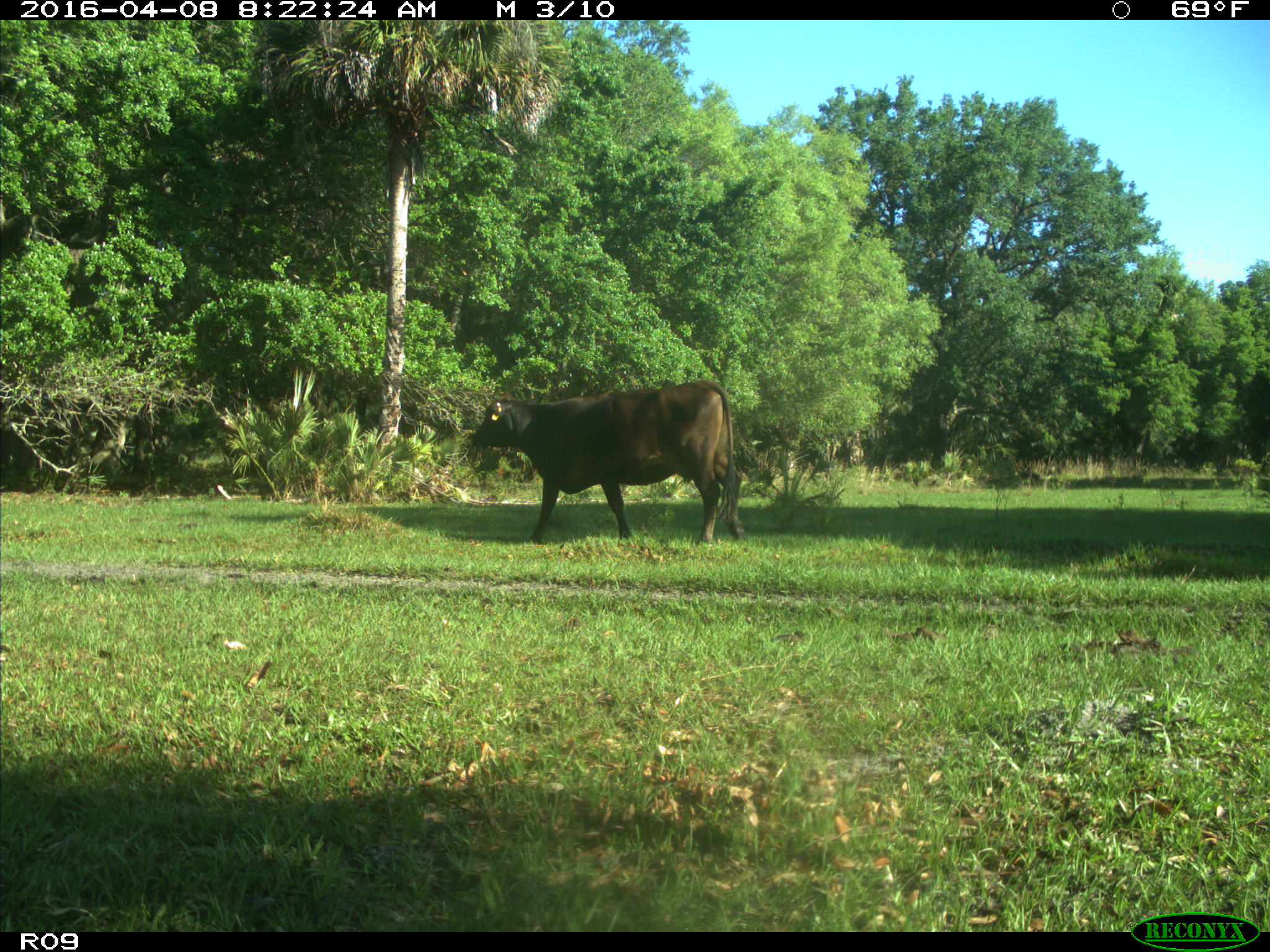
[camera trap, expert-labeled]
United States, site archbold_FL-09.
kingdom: Animalia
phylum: Chordata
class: Mammalia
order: Artiodactyla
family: Bovidae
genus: Bos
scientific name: Bos taurus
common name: domestic cow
Bos taurus (domestic cow).